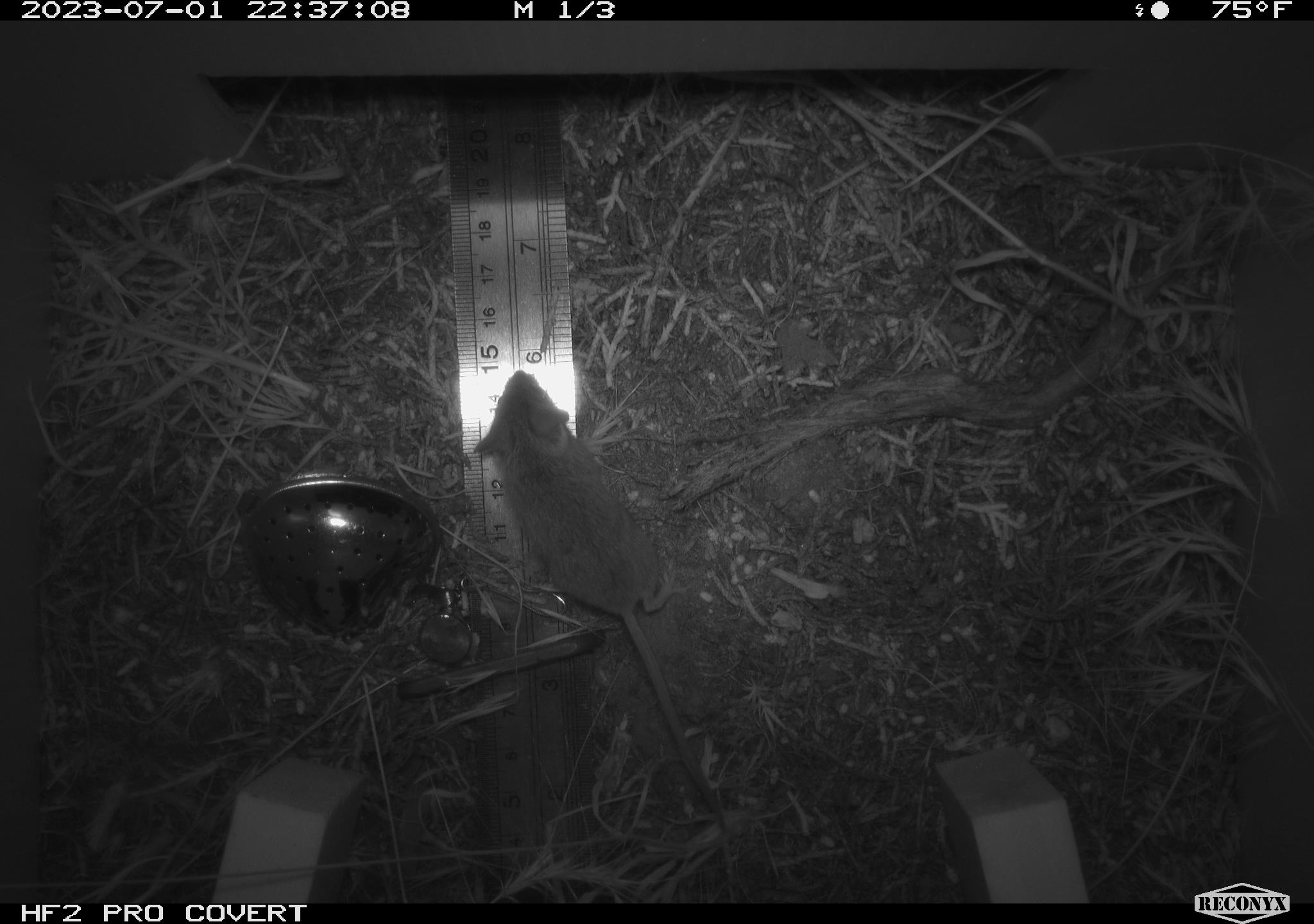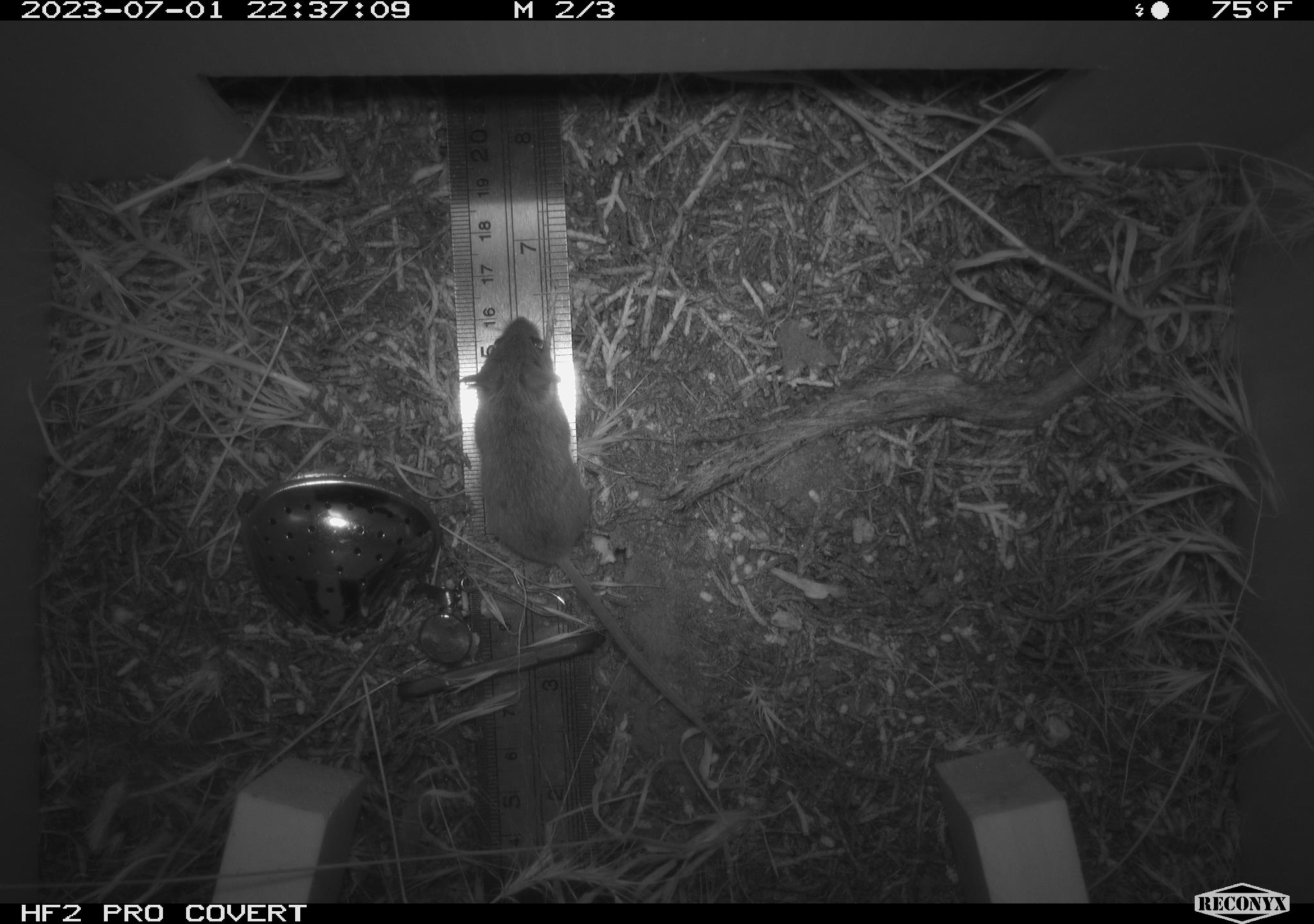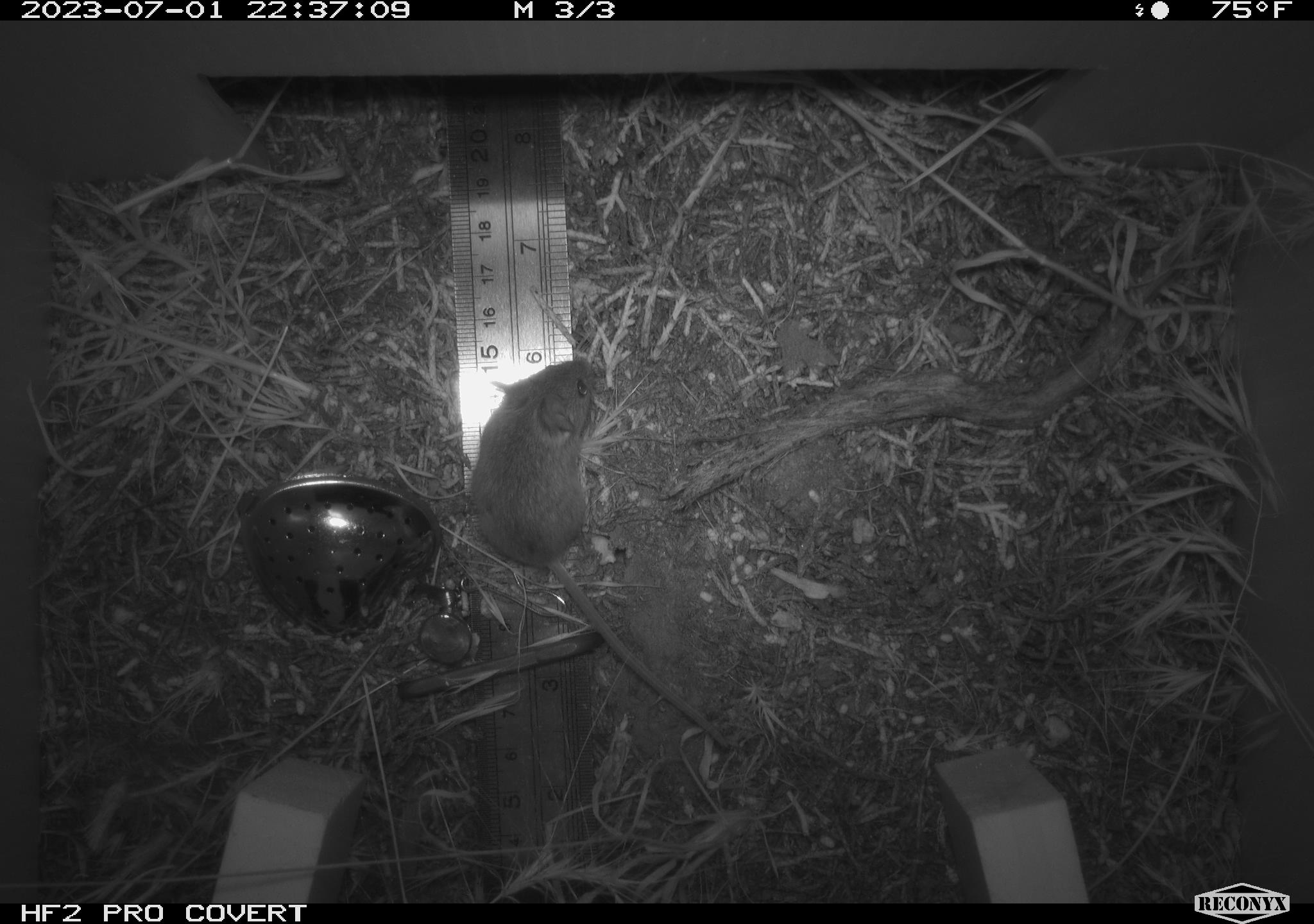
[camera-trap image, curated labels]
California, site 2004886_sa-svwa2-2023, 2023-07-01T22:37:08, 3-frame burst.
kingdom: Animalia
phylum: Chordata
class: Mammalia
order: Rodentia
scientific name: Rodentia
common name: mouse species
Mouse species (Rodentia).